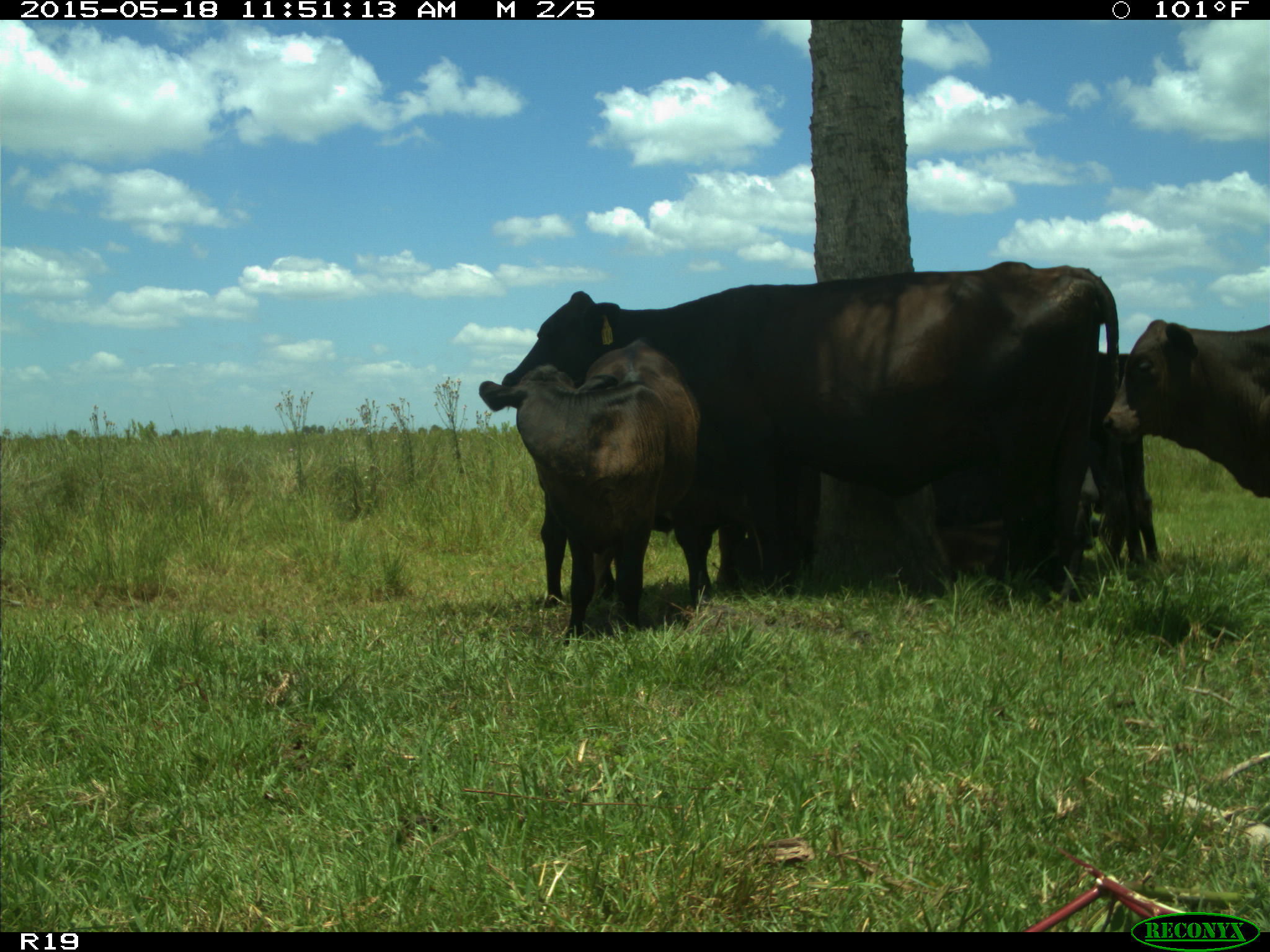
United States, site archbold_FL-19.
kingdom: Animalia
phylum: Chordata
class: Mammalia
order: Artiodactyla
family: Bovidae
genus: Bos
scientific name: Bos taurus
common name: domestic cow